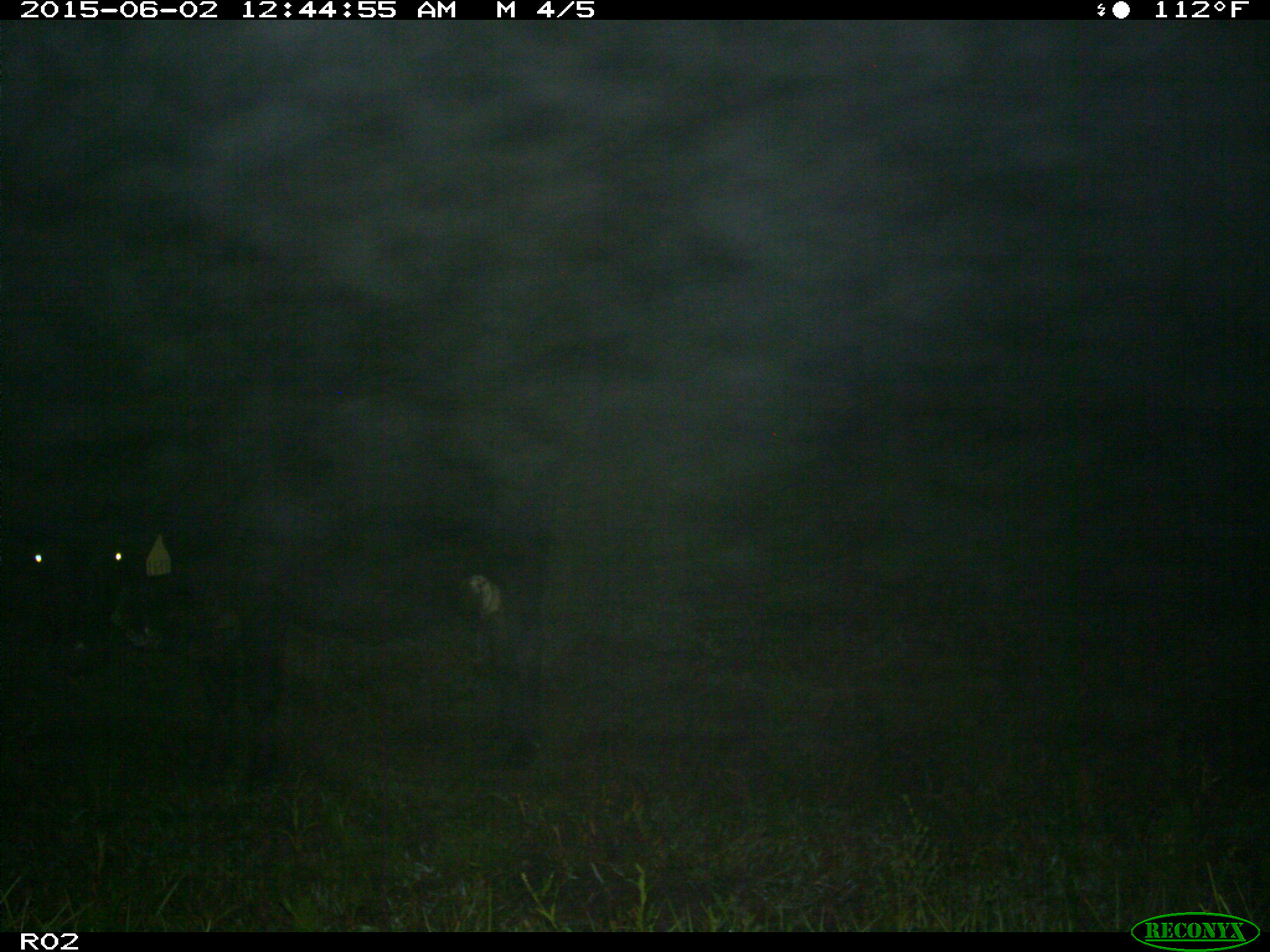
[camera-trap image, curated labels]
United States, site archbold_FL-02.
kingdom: Animalia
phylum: Chordata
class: Mammalia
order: Artiodactyla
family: Bovidae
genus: Bos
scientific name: Bos taurus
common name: domestic cow